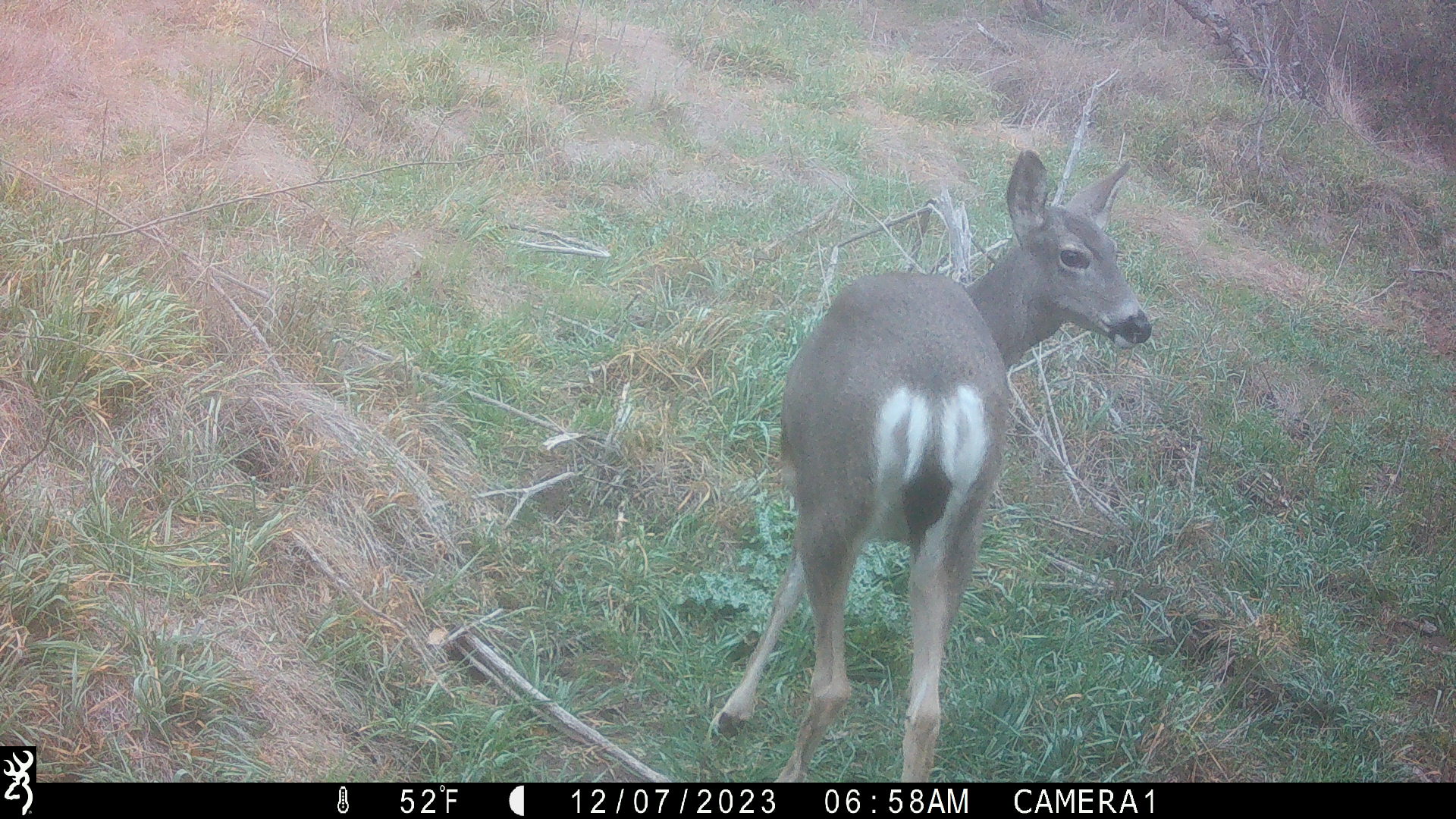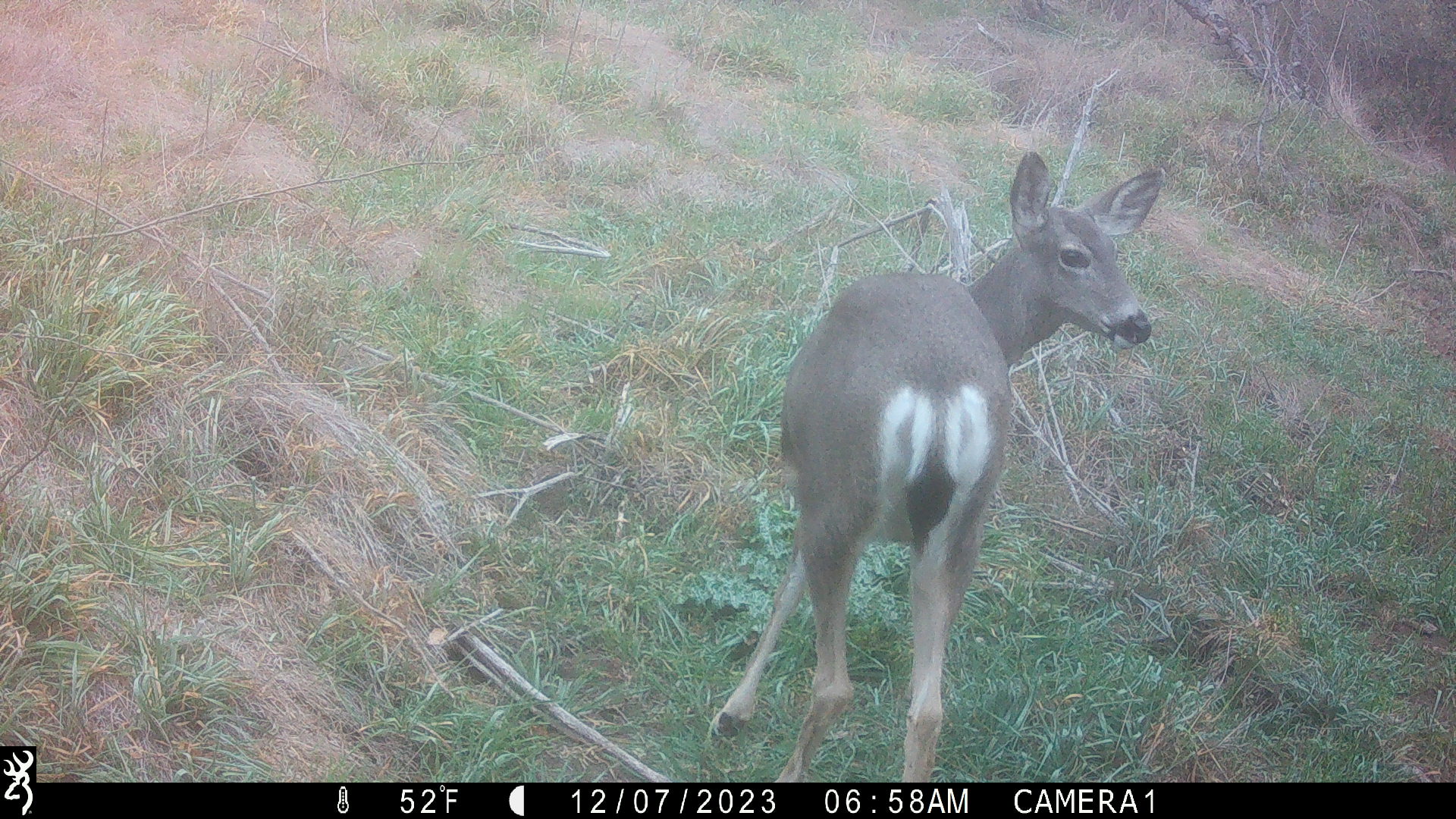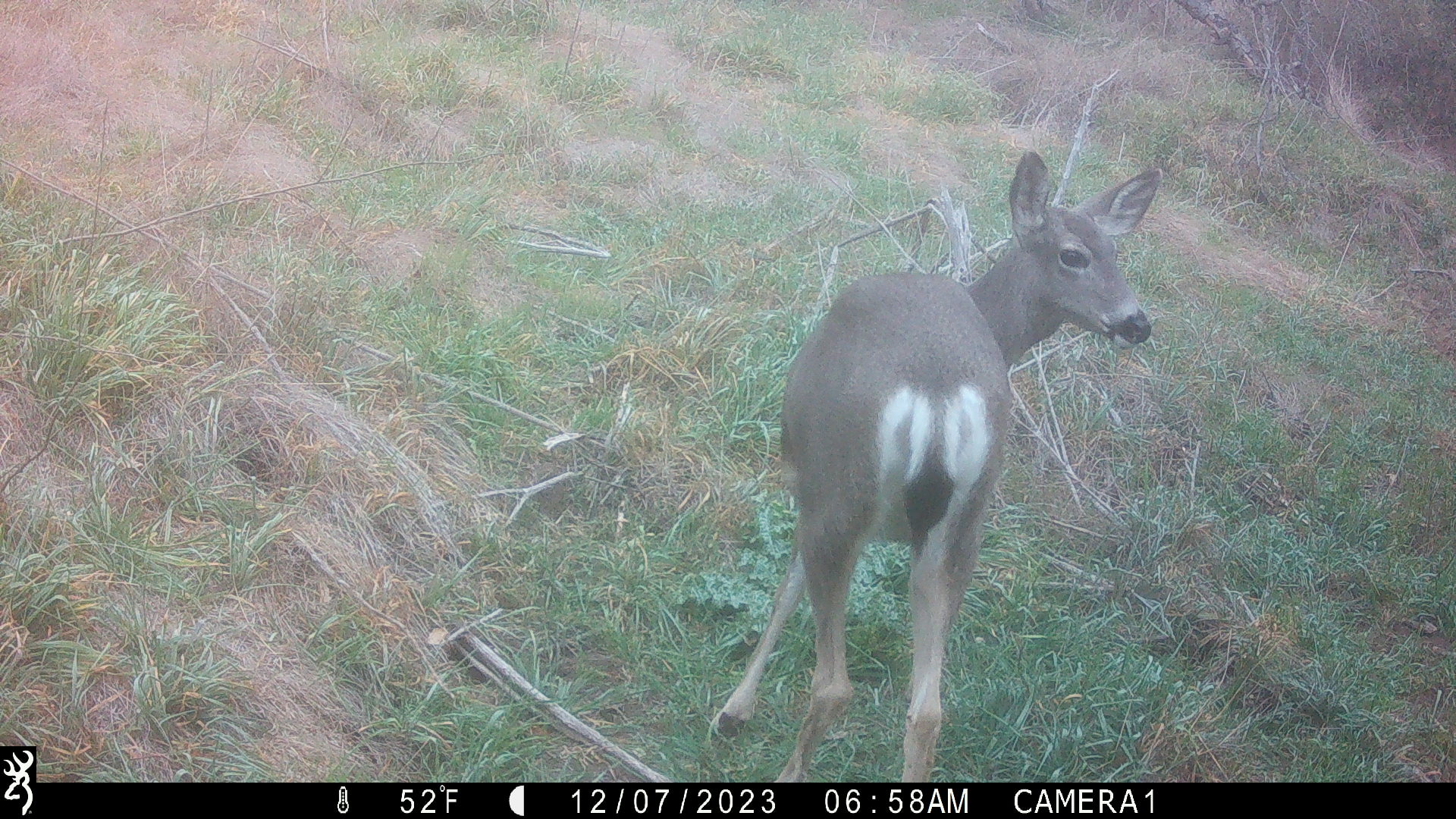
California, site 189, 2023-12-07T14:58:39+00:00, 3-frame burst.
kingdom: Animalia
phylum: Chordata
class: Mammalia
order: Artiodactyla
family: Cervidae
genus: Odocoileus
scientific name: Odocoileus hemionus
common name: mule deer